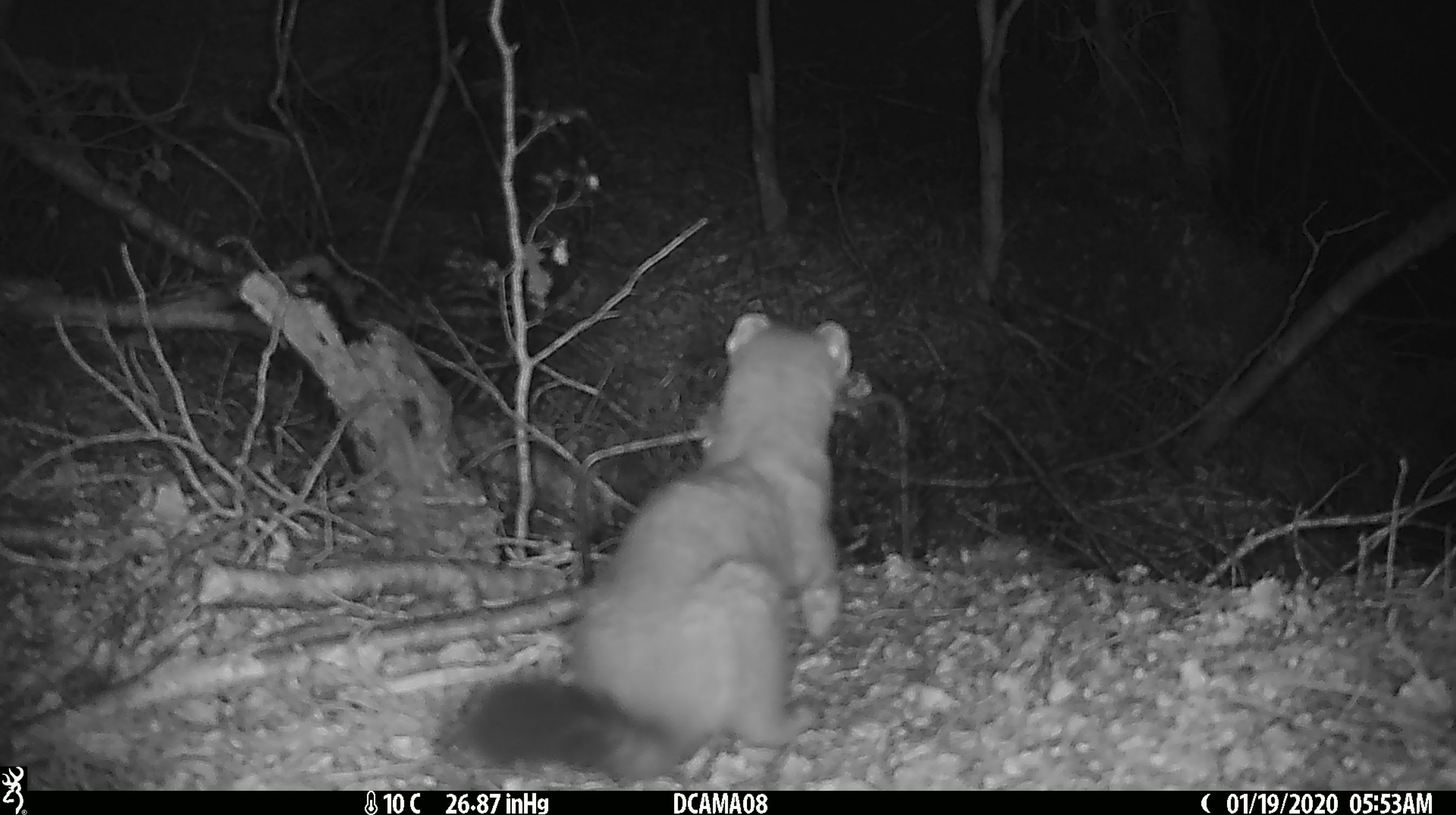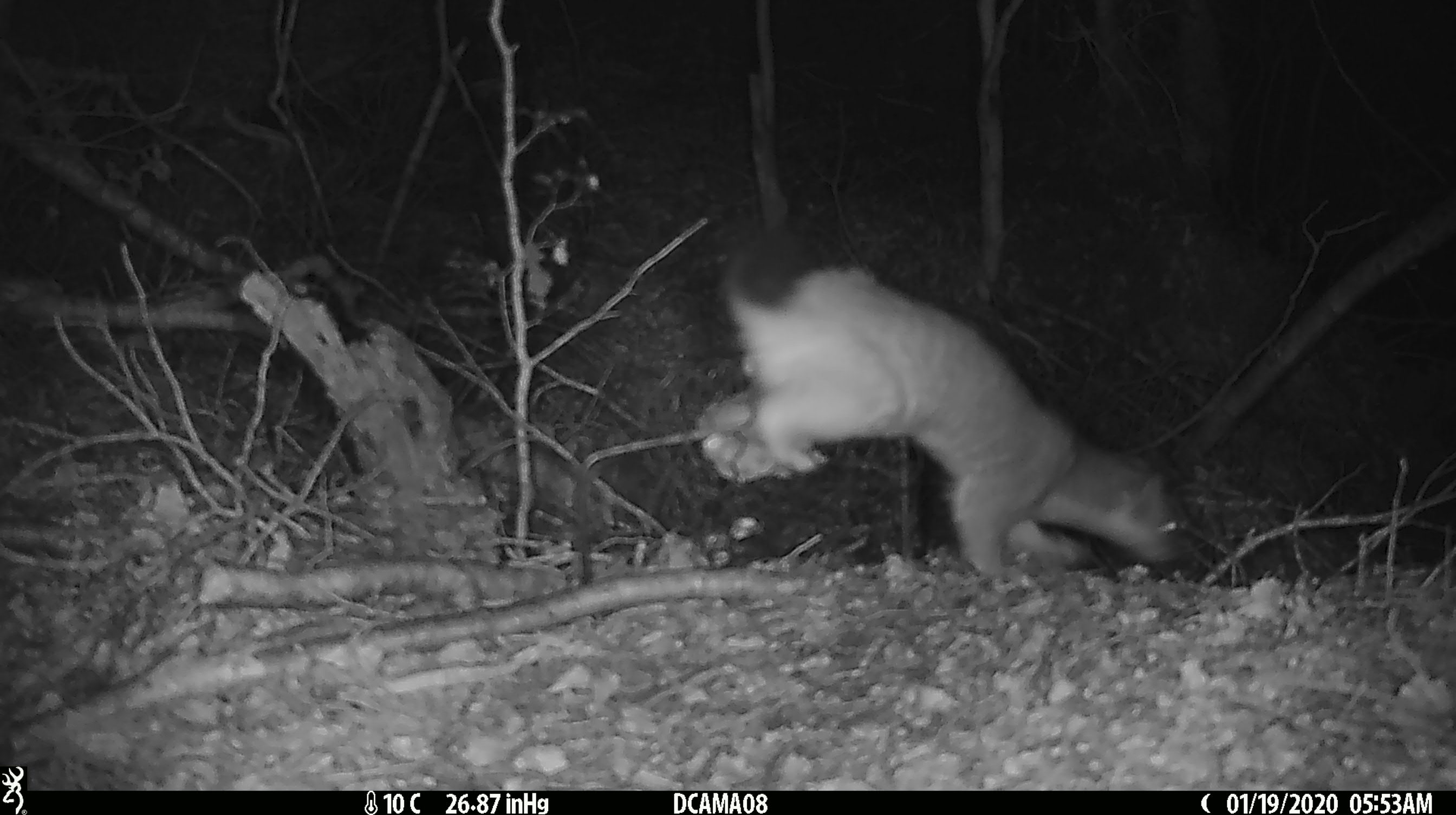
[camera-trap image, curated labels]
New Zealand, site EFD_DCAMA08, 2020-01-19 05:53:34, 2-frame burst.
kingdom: Animalia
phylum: Chordata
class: Mammalia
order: Carnivora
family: Mustelidae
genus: Mustela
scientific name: Mustela erminea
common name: stoat